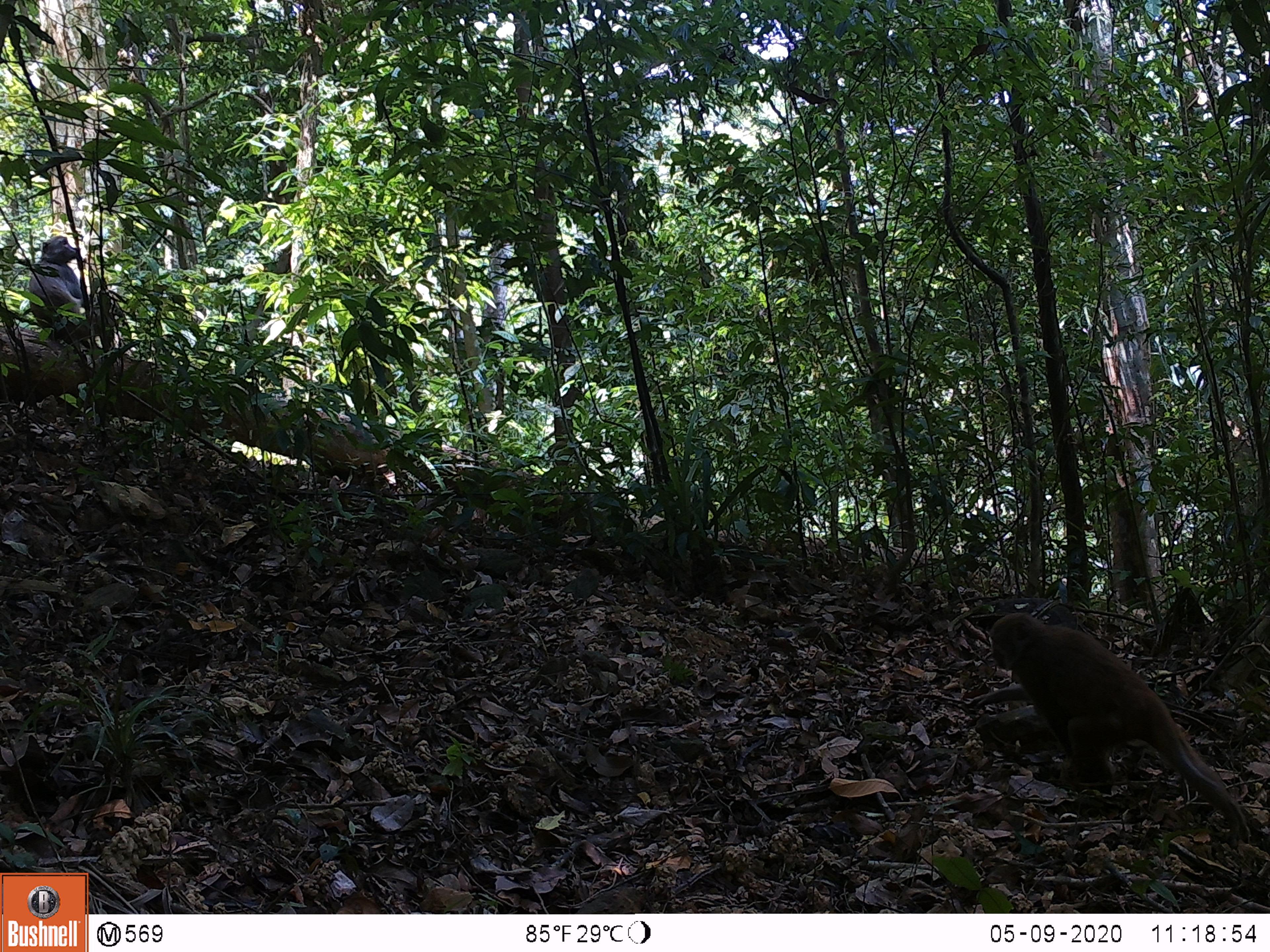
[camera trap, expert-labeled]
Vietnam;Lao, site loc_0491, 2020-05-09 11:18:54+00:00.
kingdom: Animalia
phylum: Chordata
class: Mammalia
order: Primates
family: Cercopithecidae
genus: Macaca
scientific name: Macaca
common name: macaques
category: assam or rhesus macaque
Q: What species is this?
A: Assam or rhesus macaque (macaques) (Macaca).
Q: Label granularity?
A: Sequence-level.